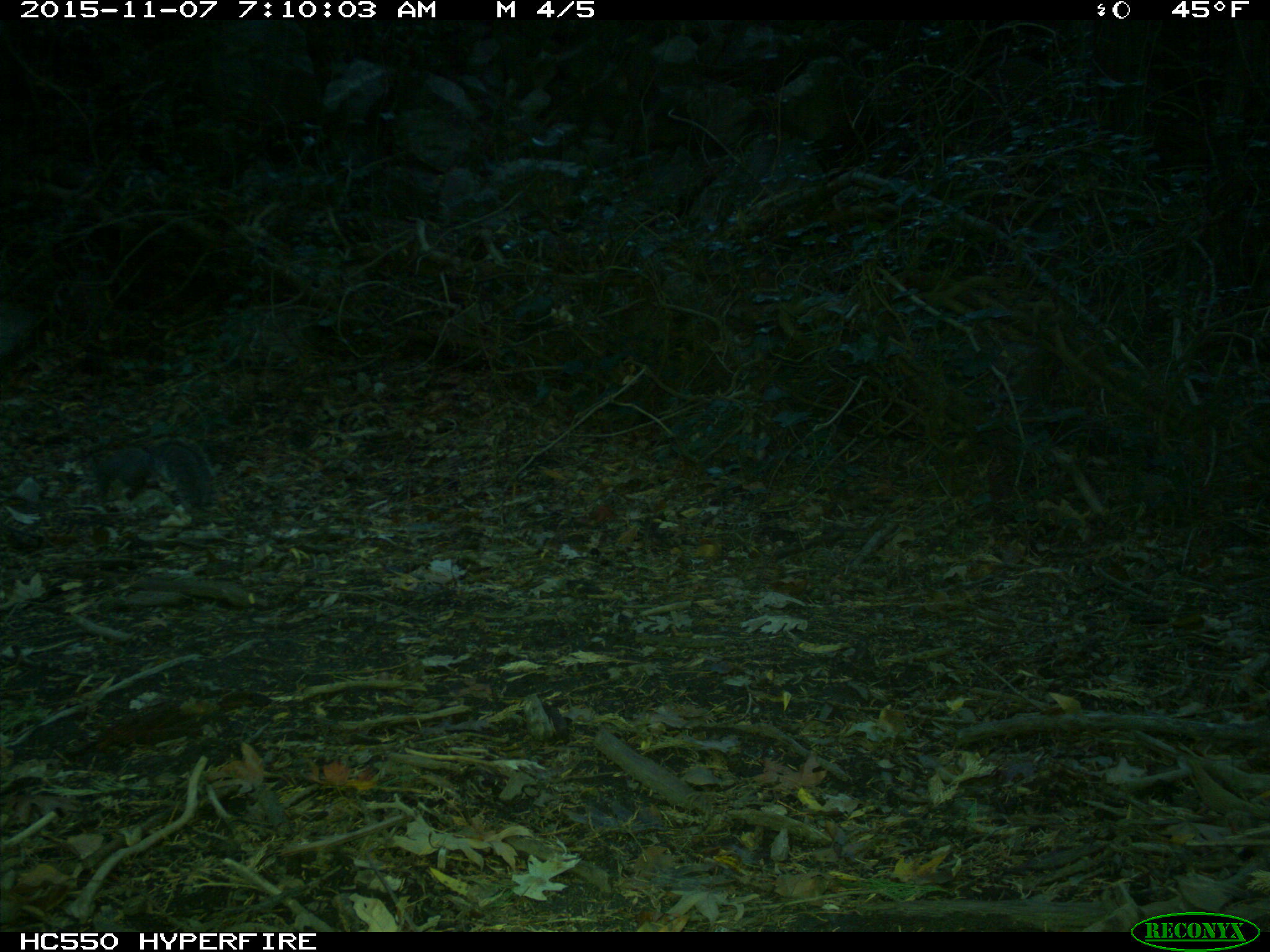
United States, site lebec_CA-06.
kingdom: Animalia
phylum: Chordata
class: Mammalia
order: Rodentia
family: Sciuridae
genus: Sciurus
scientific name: Sciurus carolinensis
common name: eastern gray squirrel